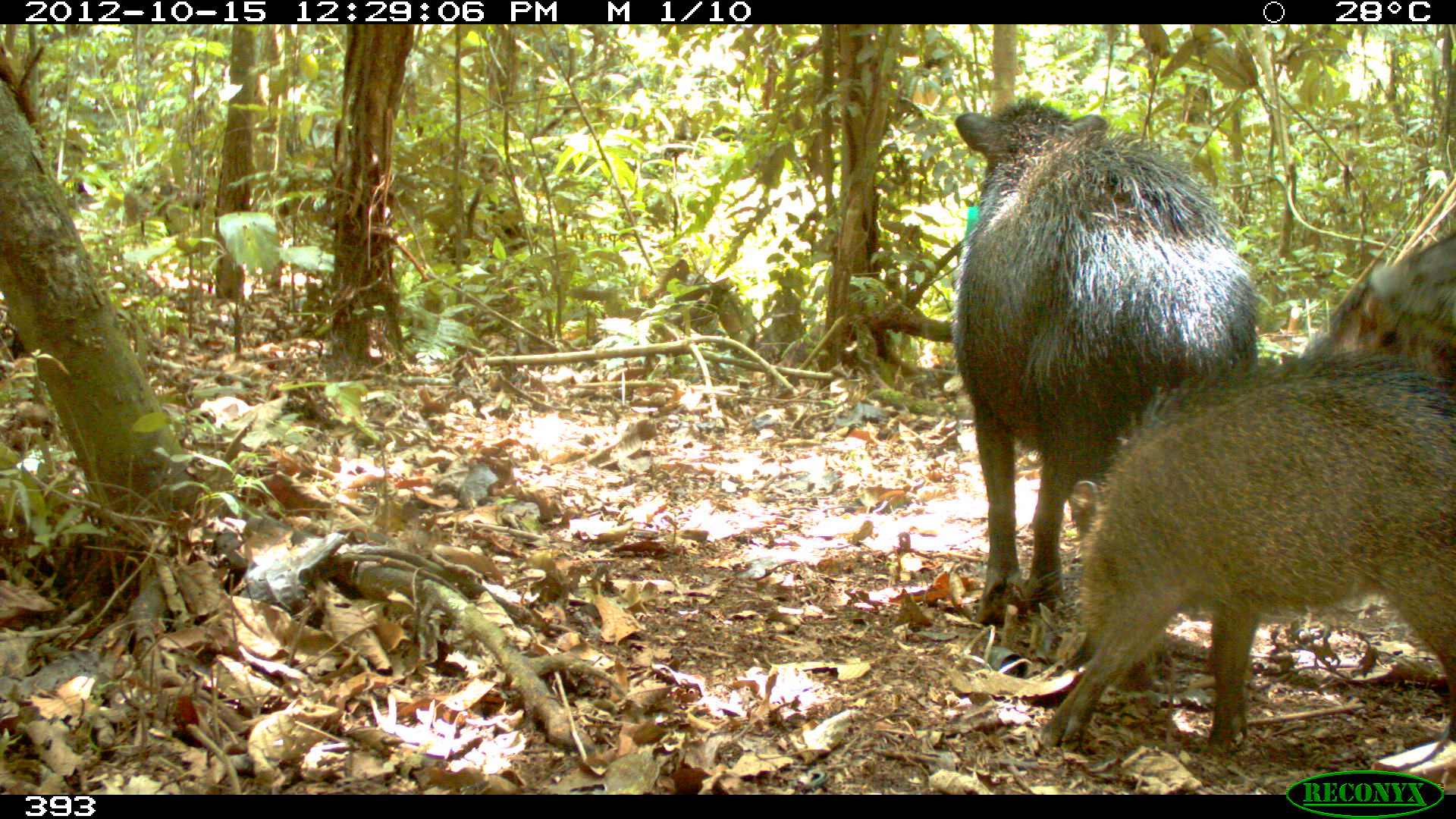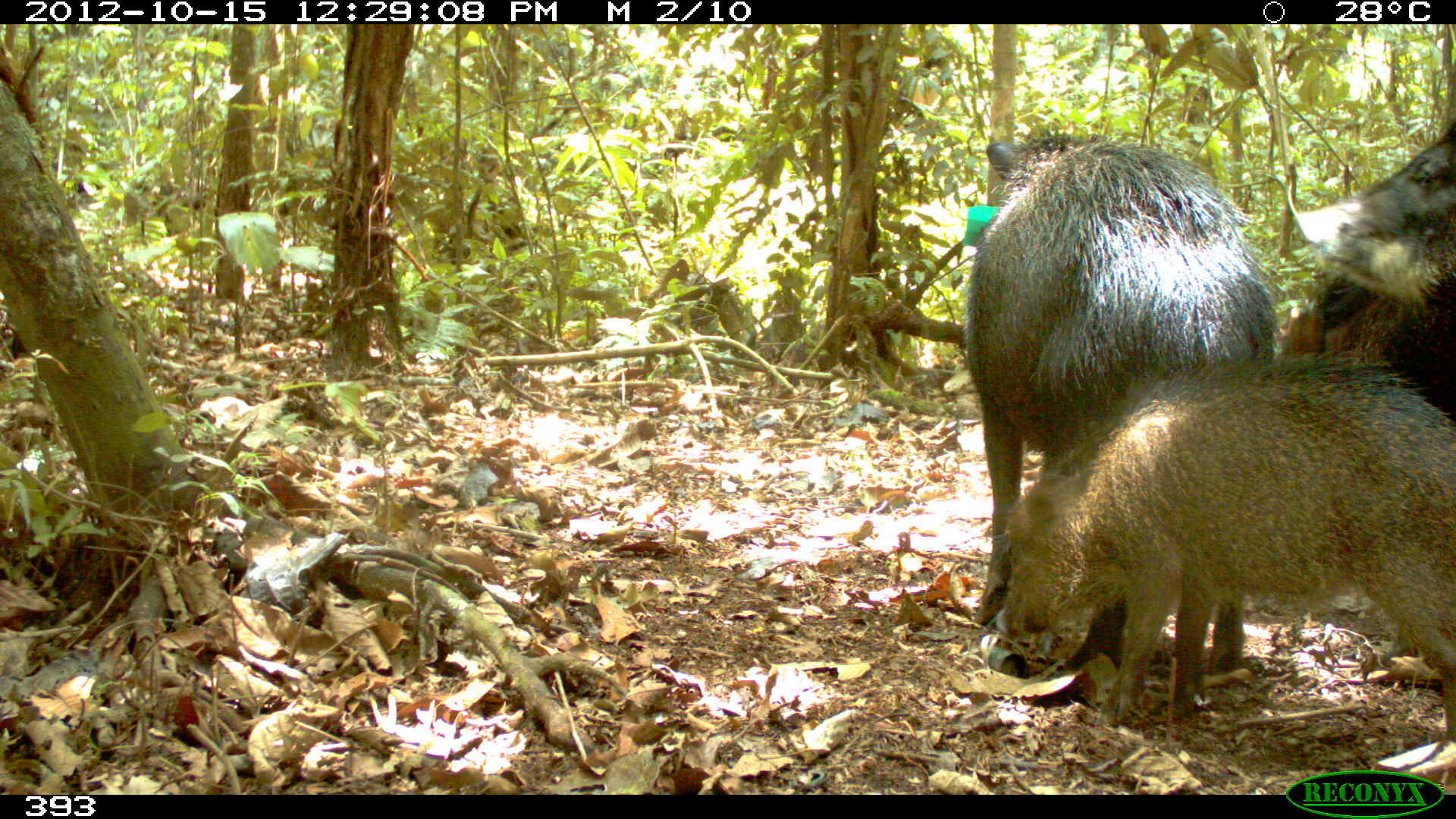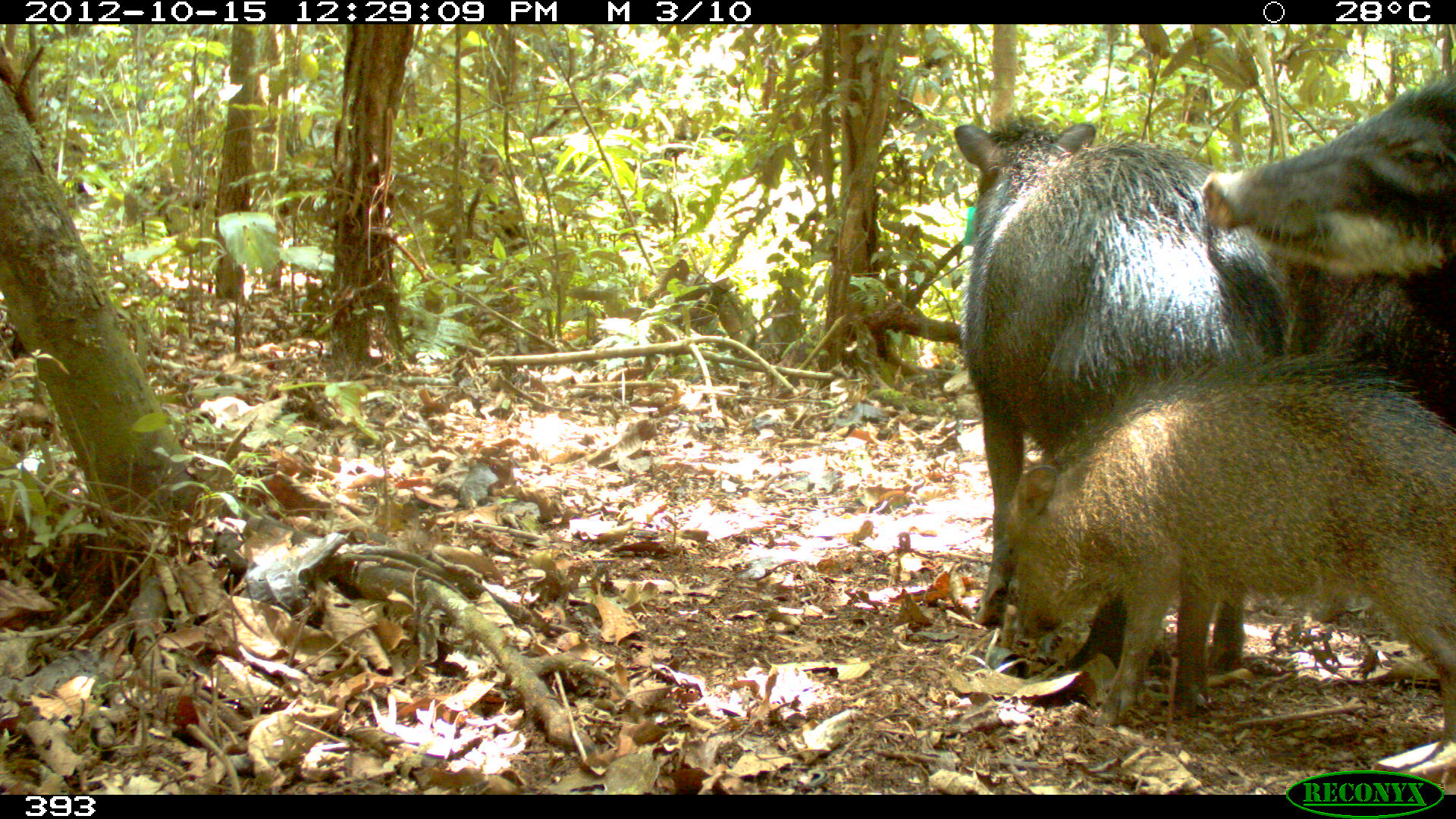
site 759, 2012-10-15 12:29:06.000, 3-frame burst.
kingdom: Animalia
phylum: Chordata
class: Mammalia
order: Artiodactyla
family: Tayassuidae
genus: Tayassu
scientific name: Tayassu pecari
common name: white-lipped peccary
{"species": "Tayassu pecari (white-lipped peccary)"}